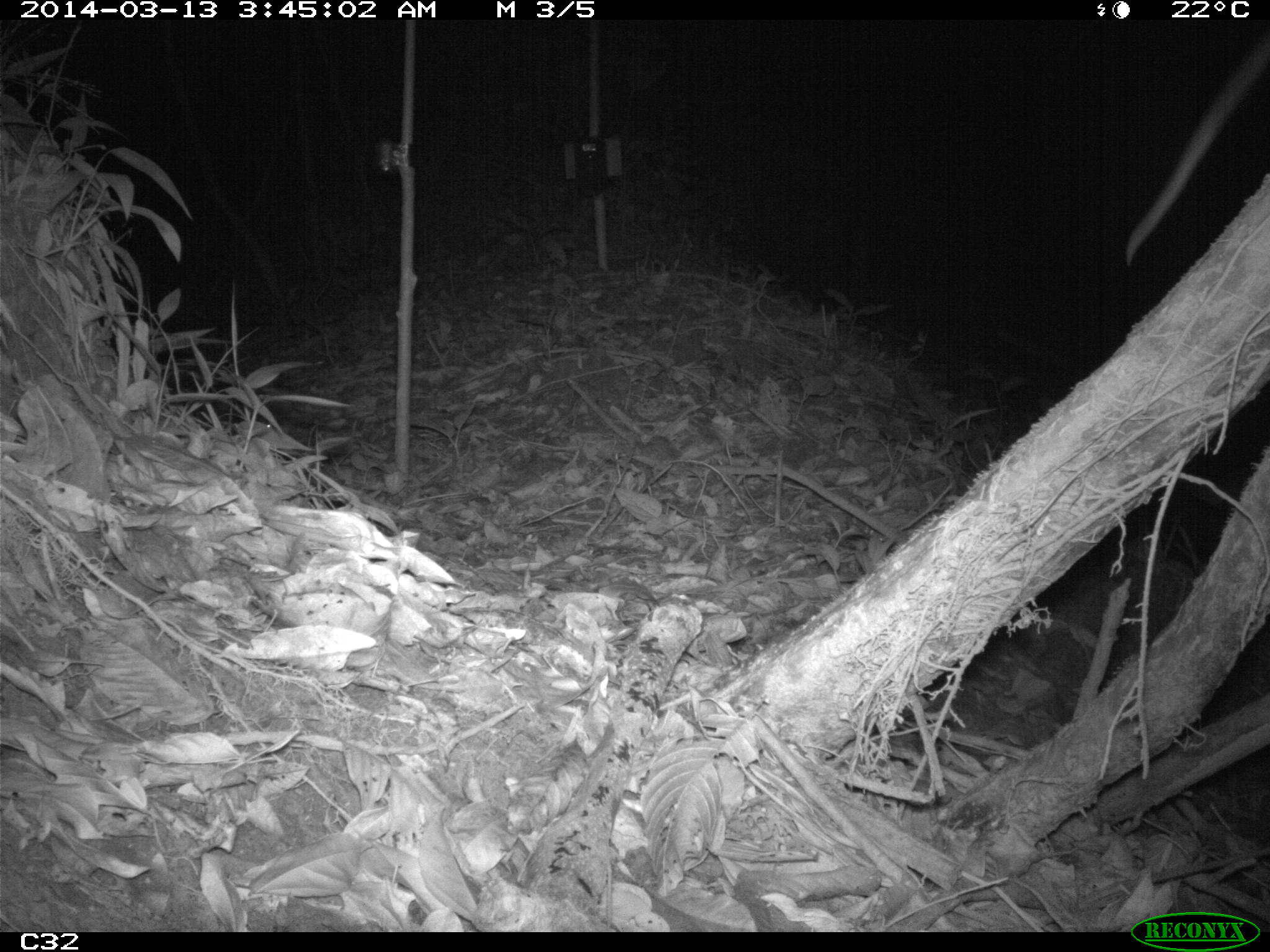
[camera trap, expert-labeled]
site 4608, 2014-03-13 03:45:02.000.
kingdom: Animalia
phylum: Chordata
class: Mammalia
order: Didelphimorphia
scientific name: Didelphimorphia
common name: opossum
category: unknown opossum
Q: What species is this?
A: Unknown opossum (opossum) (Didelphimorphia).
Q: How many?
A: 1.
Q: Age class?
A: Adult.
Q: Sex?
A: Female.